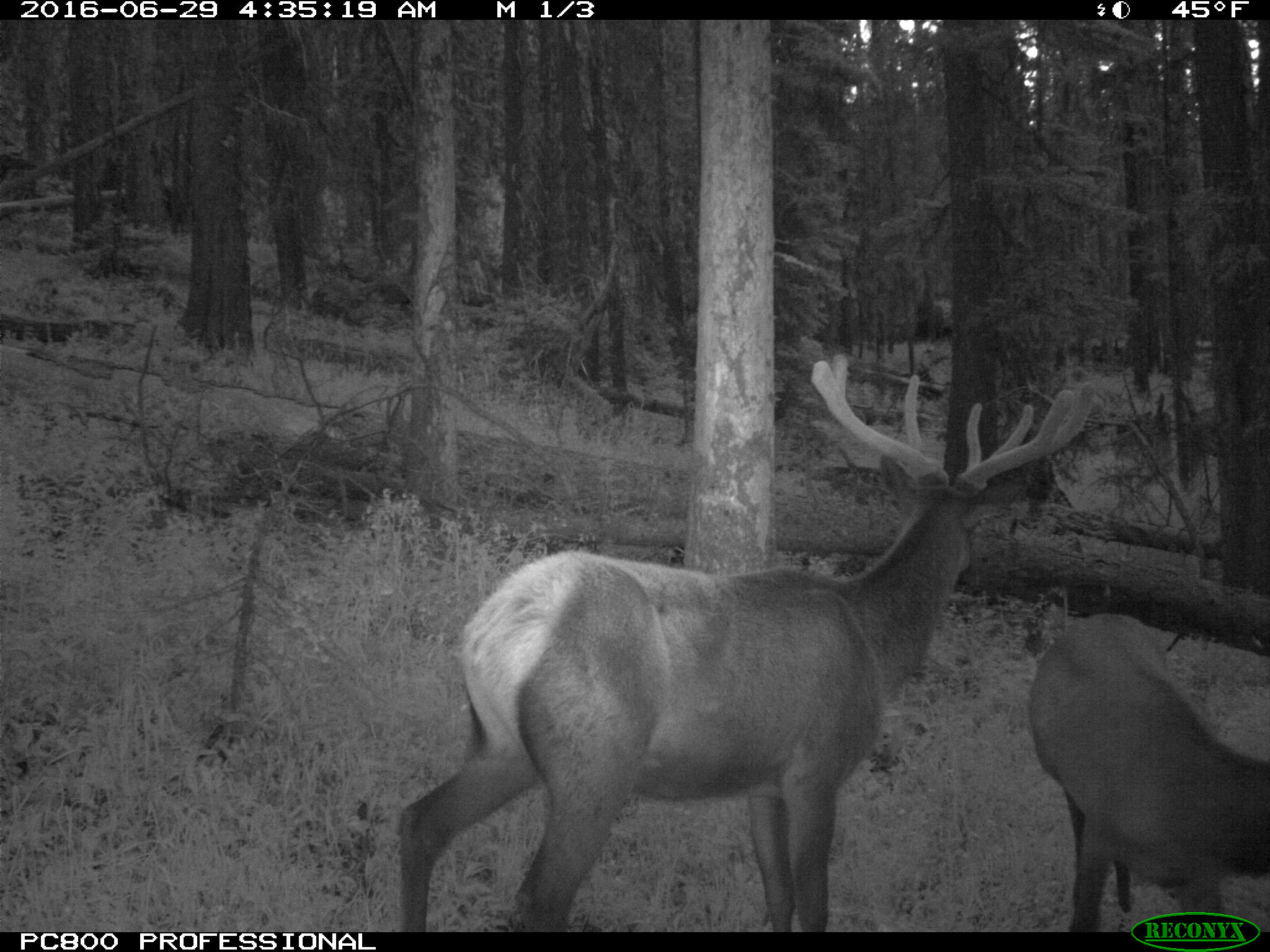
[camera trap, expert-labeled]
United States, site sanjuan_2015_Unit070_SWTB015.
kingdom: Animalia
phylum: Chordata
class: Mammalia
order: Artiodactyla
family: Cervidae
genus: Cervus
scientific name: Cervus elaphus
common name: red deer